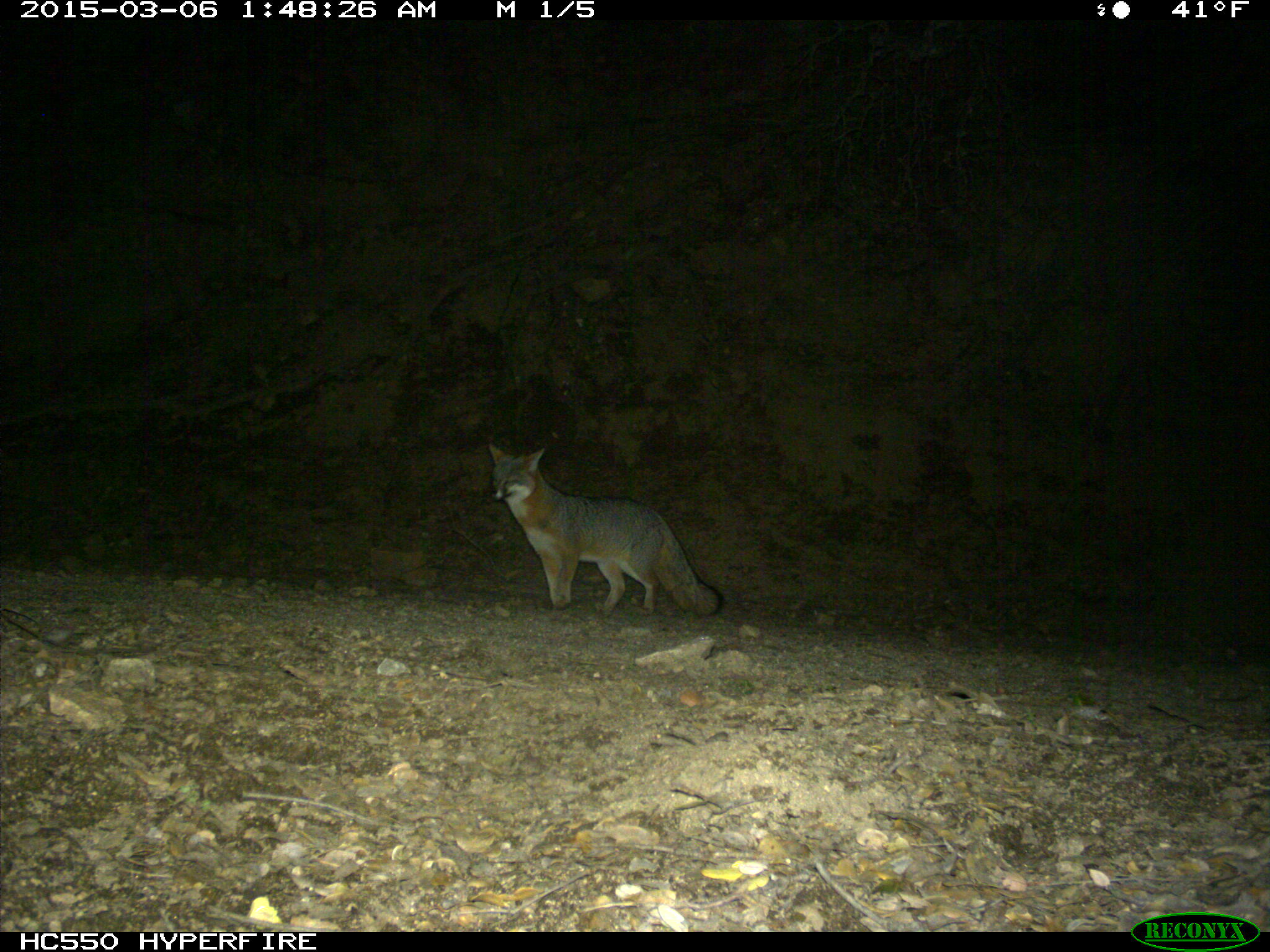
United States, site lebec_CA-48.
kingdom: Animalia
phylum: Chordata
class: Mammalia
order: Carnivora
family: Canidae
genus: Urocyon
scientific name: Urocyon cinereoargenteus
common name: gray fox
Urocyon cinereoargenteus (gray fox).